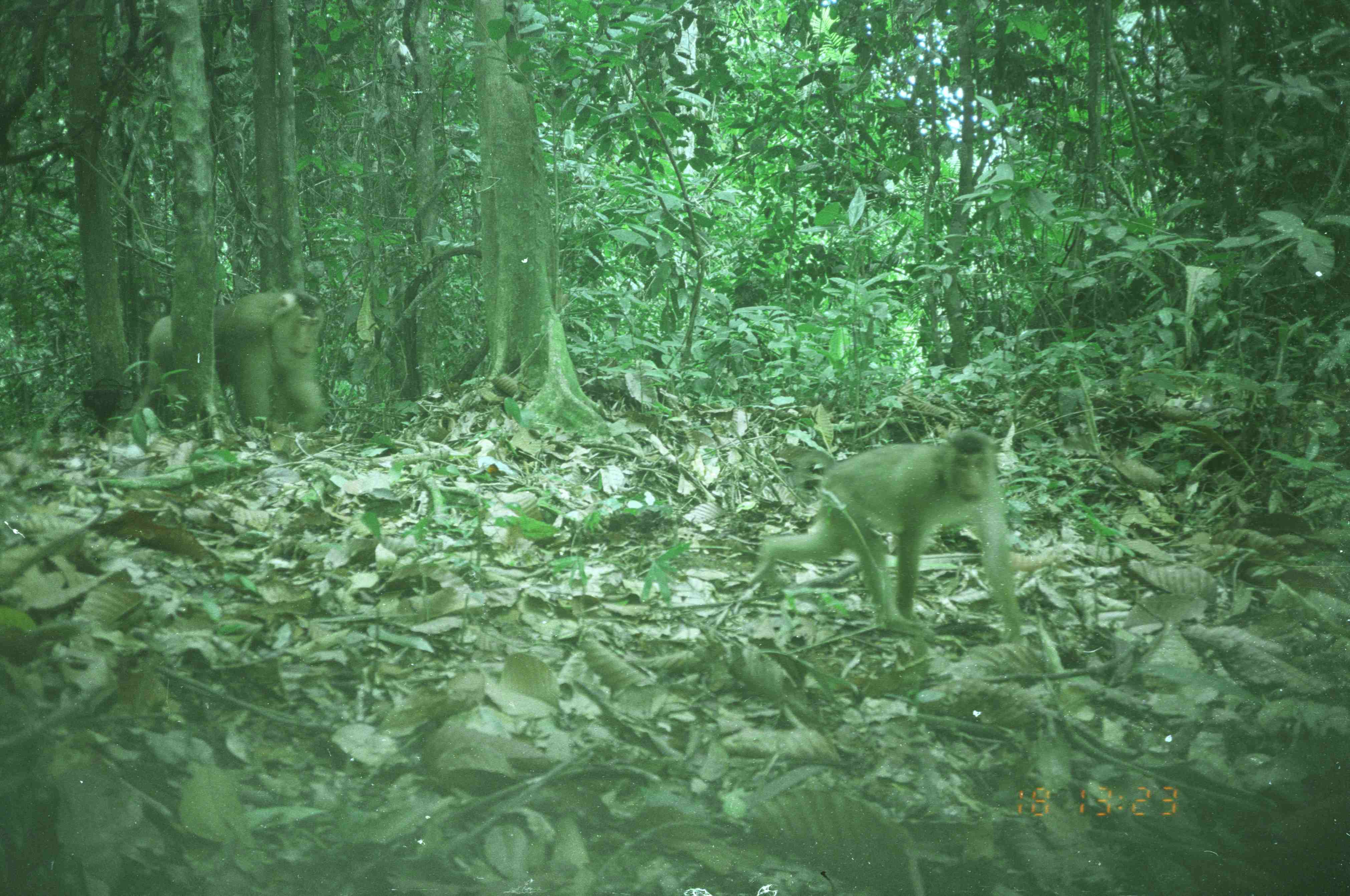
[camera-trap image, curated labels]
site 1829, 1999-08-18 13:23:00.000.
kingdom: Animalia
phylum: Chordata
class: Mammalia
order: Primates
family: Cercopithecidae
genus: Macaca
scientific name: Macaca nemestrina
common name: southern pig-tailed macaque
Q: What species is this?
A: Macaca nemestrina (southern pig-tailed macaque).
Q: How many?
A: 2.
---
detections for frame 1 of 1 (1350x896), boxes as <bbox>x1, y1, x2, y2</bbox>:
macaca nemestrina: <bbox>748, 427, 1026, 646</bbox>; <bbox>127, 286, 329, 433</bbox>